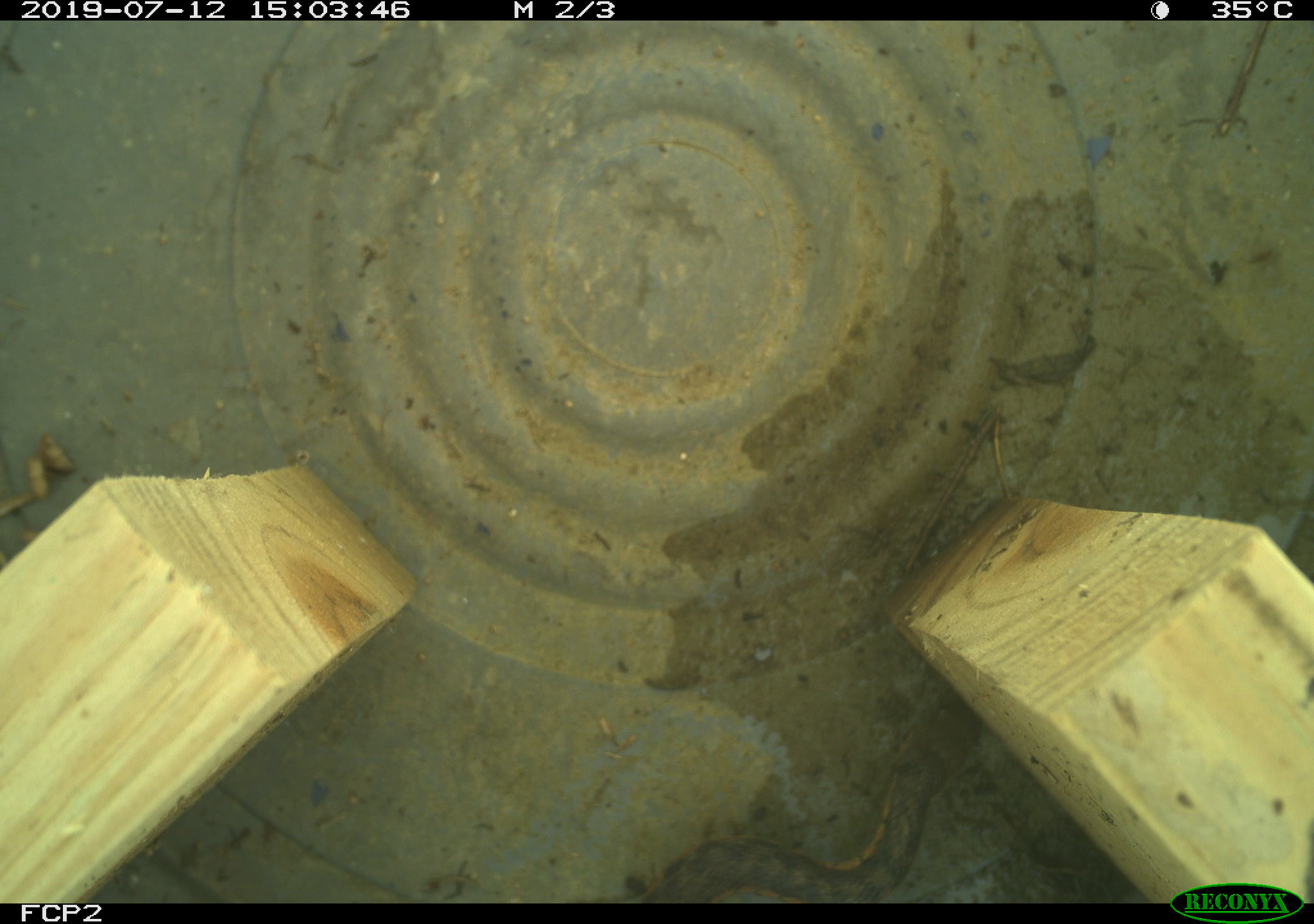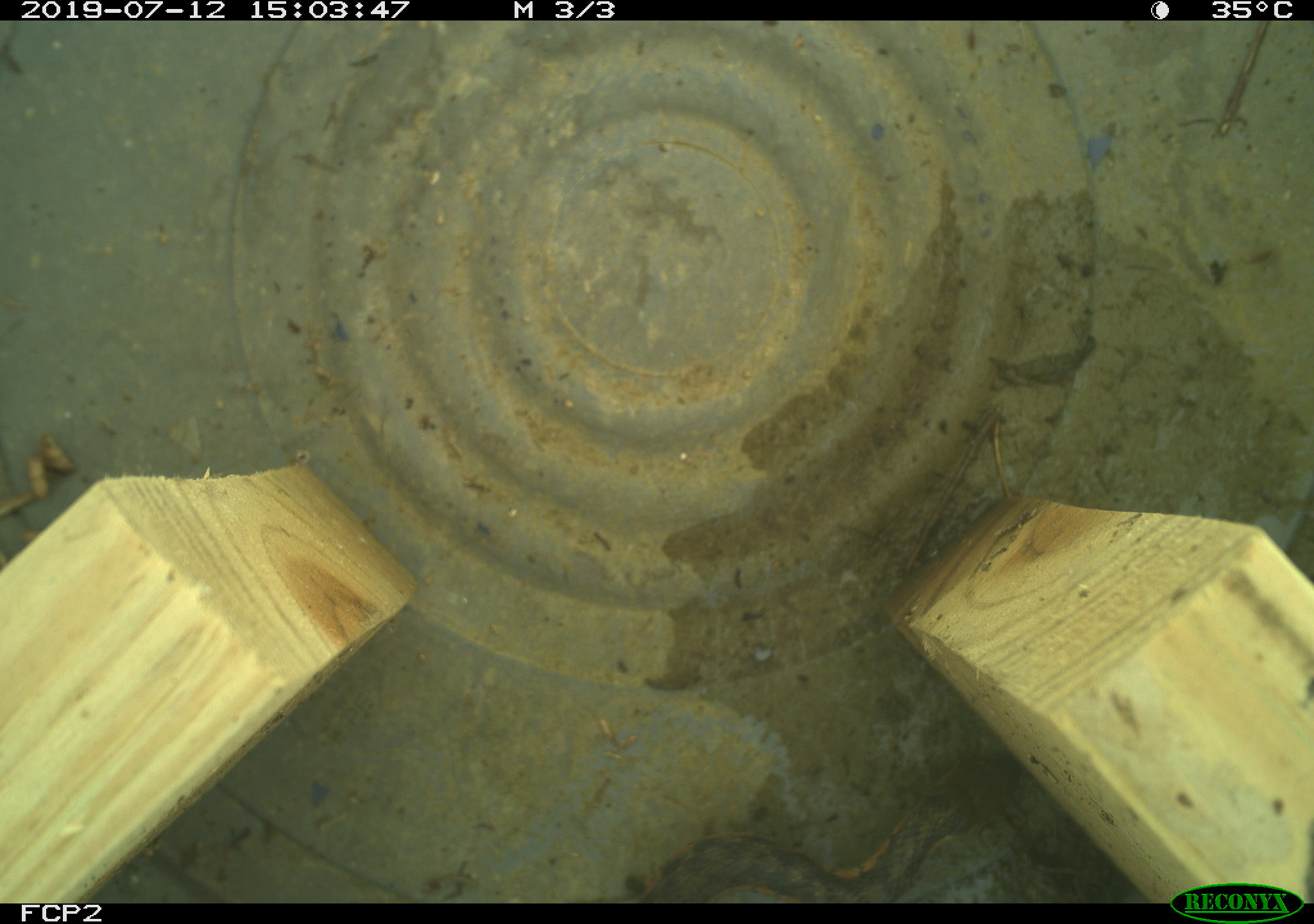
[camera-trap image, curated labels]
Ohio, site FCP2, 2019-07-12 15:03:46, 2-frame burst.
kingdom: Animalia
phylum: Chordata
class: Reptilia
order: Squamata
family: Colubridae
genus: Thamnophis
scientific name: Thamnophis sirtalis sirtalis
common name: eastern gartersnake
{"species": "eastern gartersnake (Thamnophis sirtalis sirtalis)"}